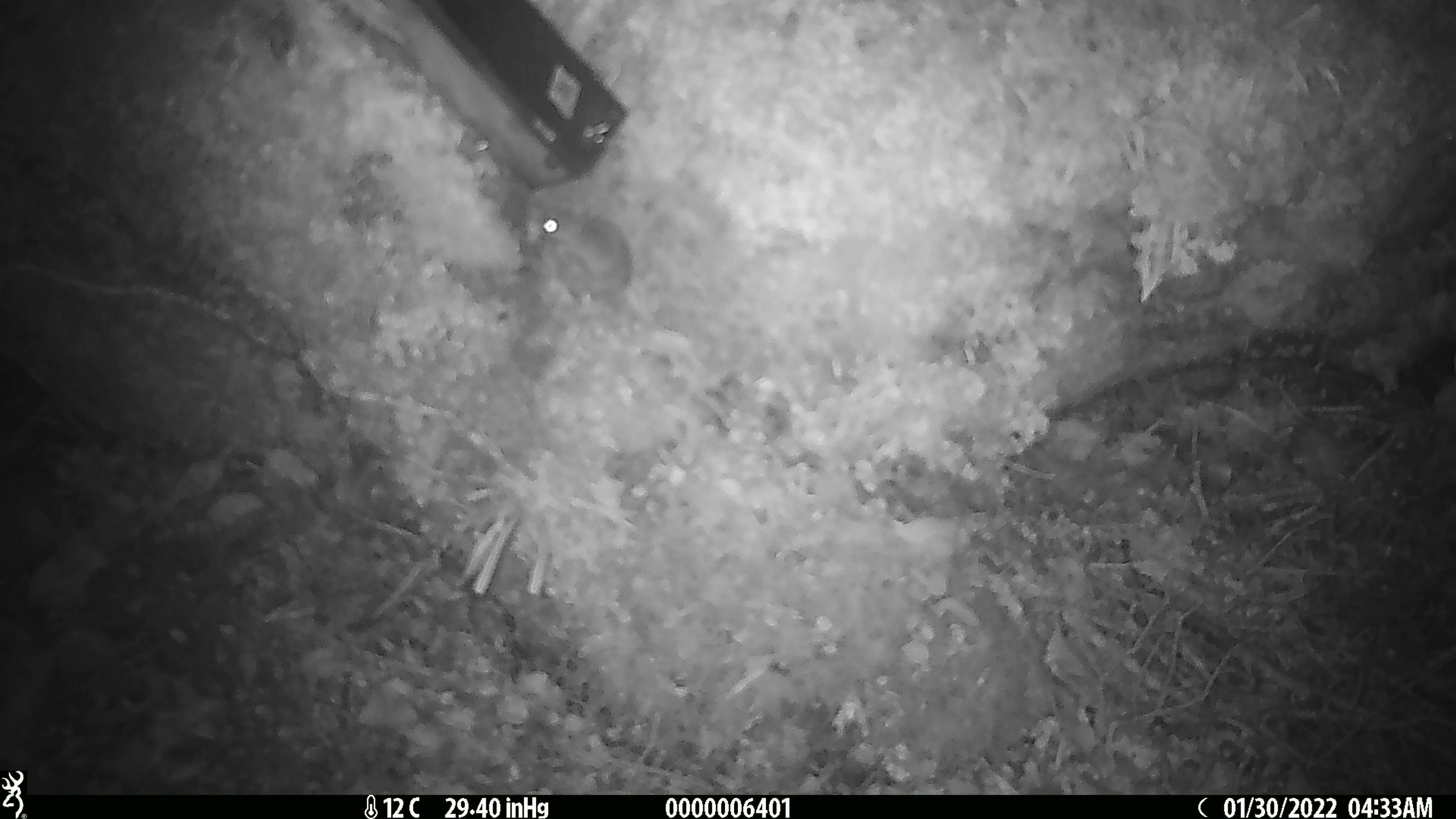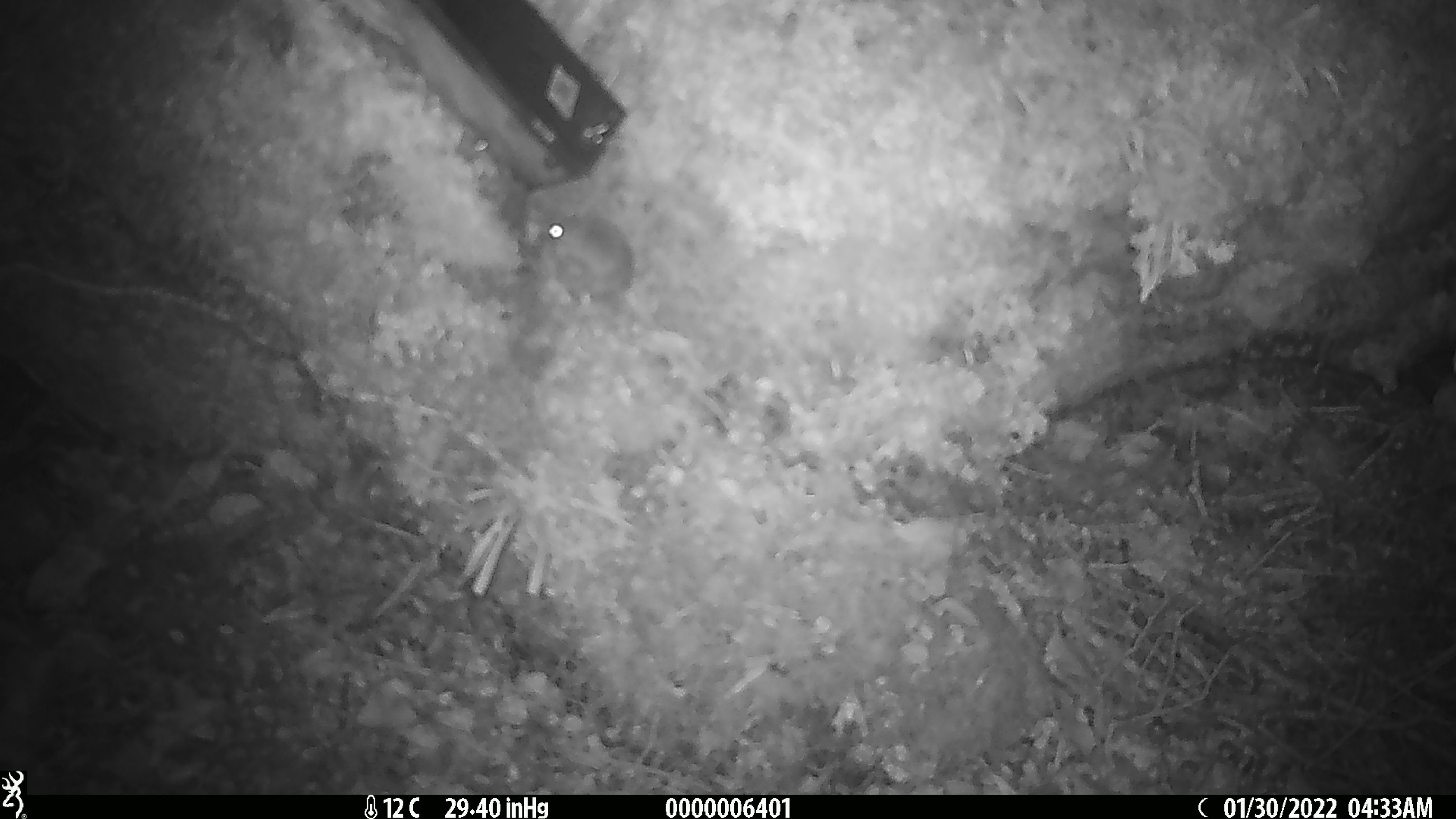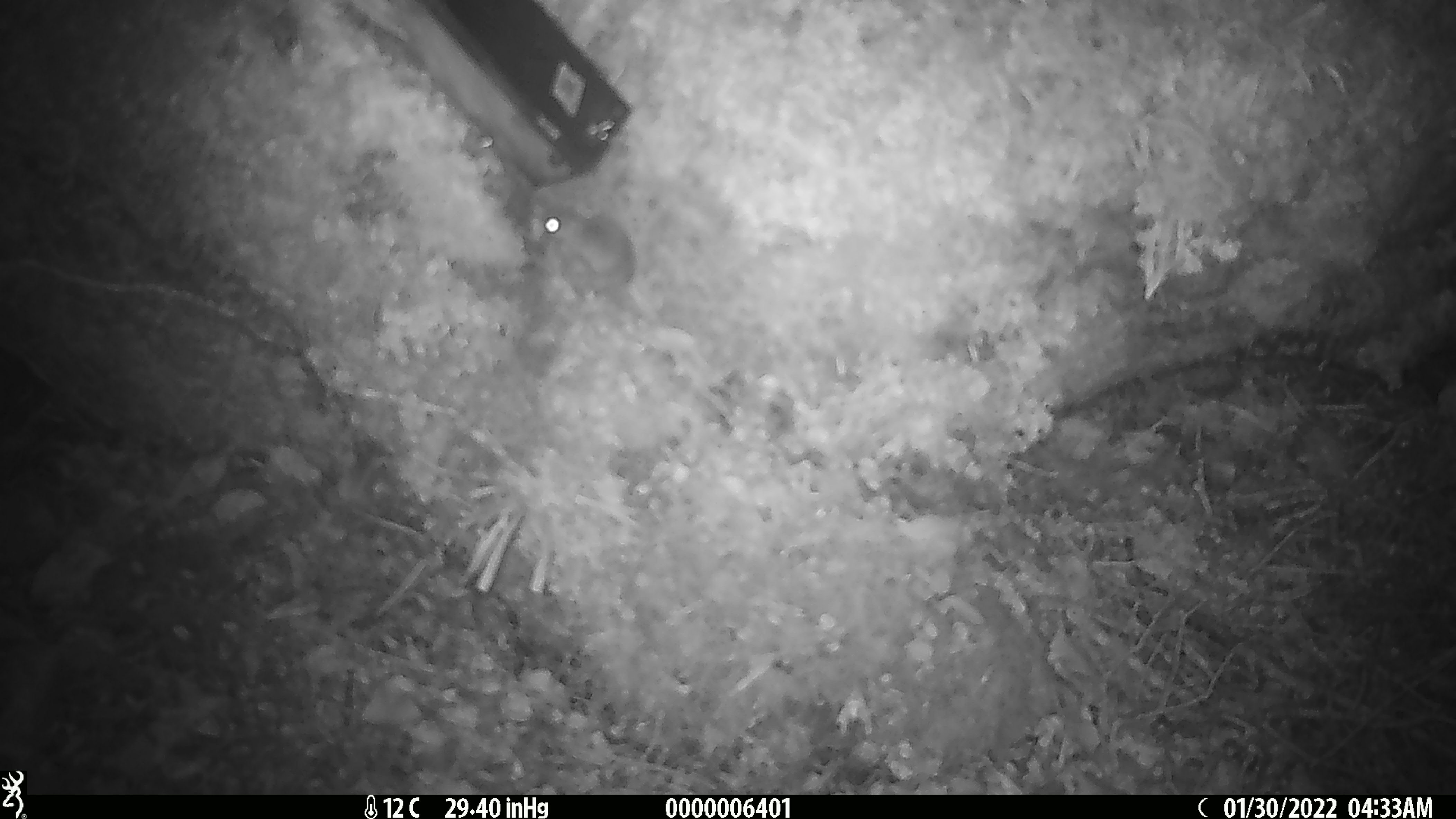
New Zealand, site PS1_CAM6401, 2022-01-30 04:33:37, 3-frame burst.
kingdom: Animalia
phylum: Chordata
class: Mammalia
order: Rodentia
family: Muridae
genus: Mus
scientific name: Mus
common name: mouse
Mouse (Mus).